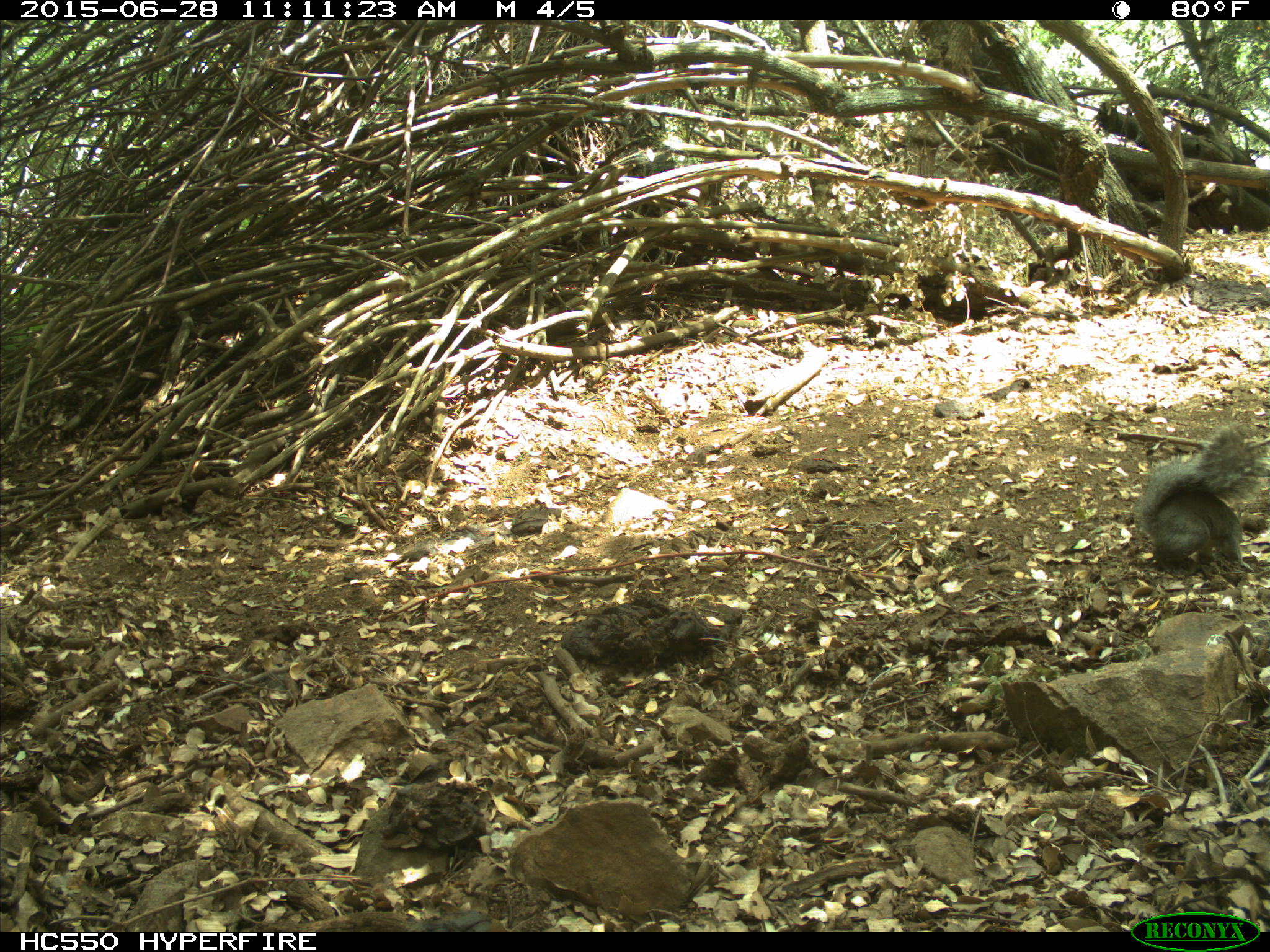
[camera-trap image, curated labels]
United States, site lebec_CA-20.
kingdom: Animalia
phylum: Chordata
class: Mammalia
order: Rodentia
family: Sciuridae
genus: Sciurus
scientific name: Sciurus carolinensis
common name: eastern gray squirrel